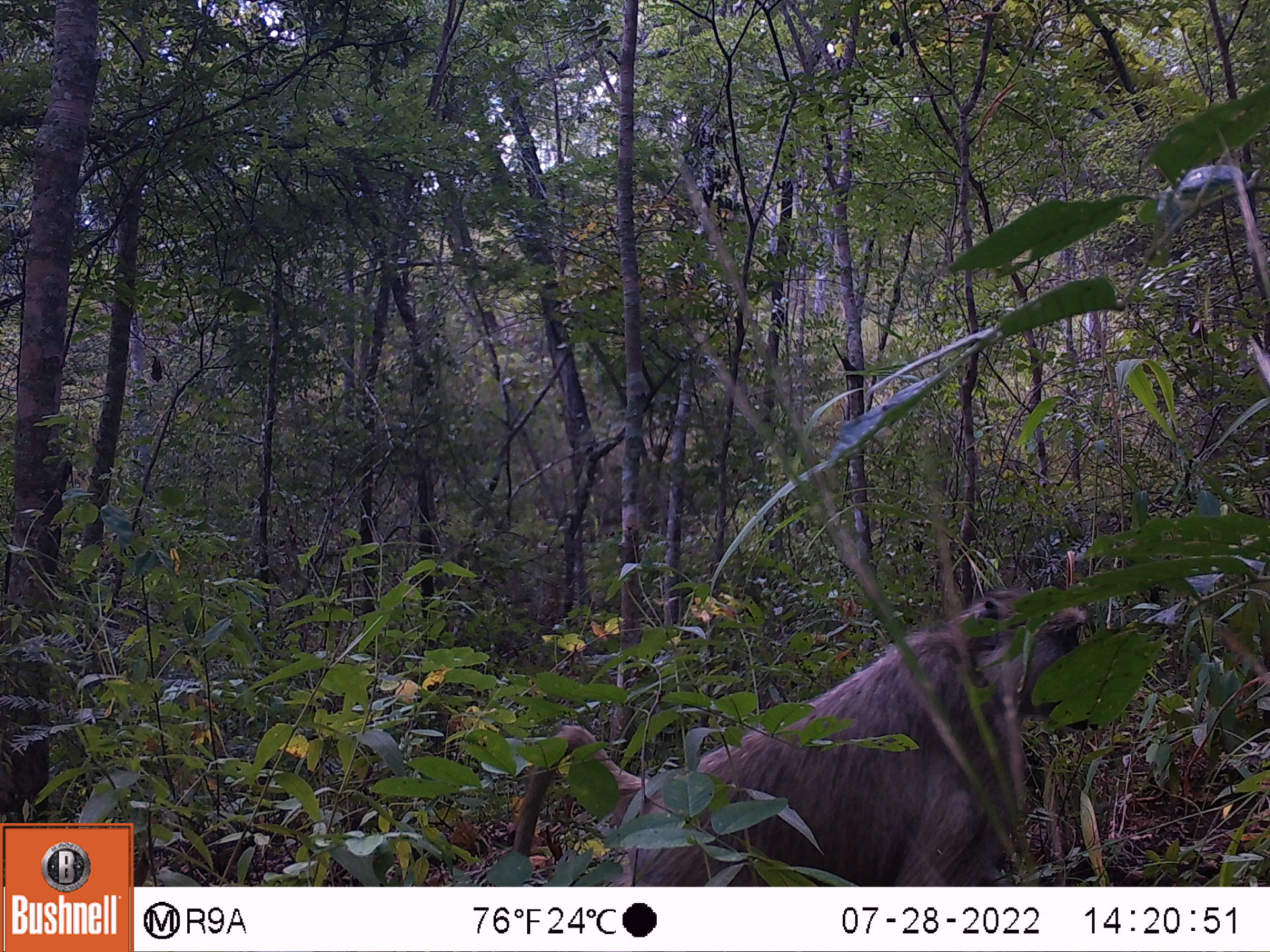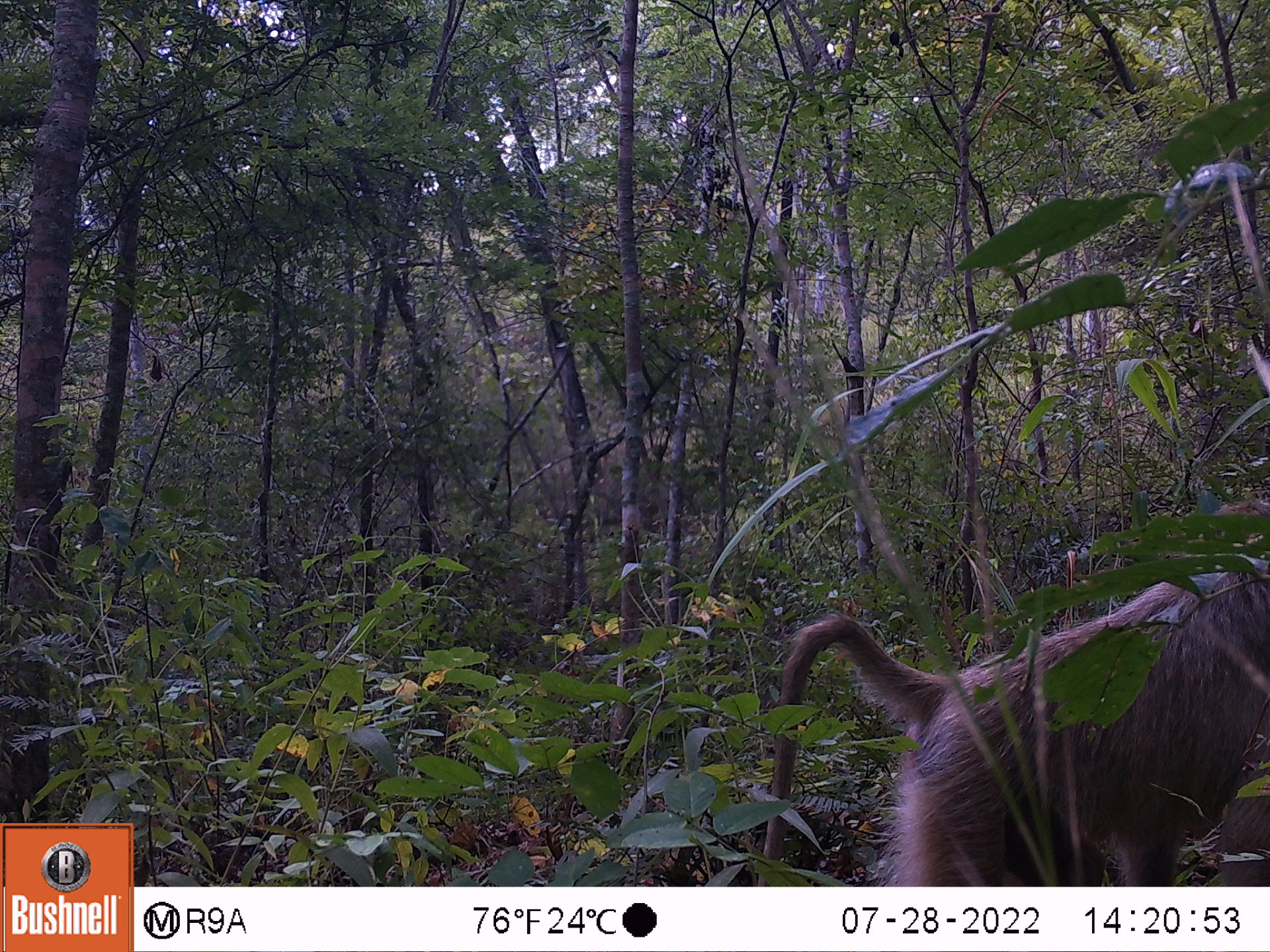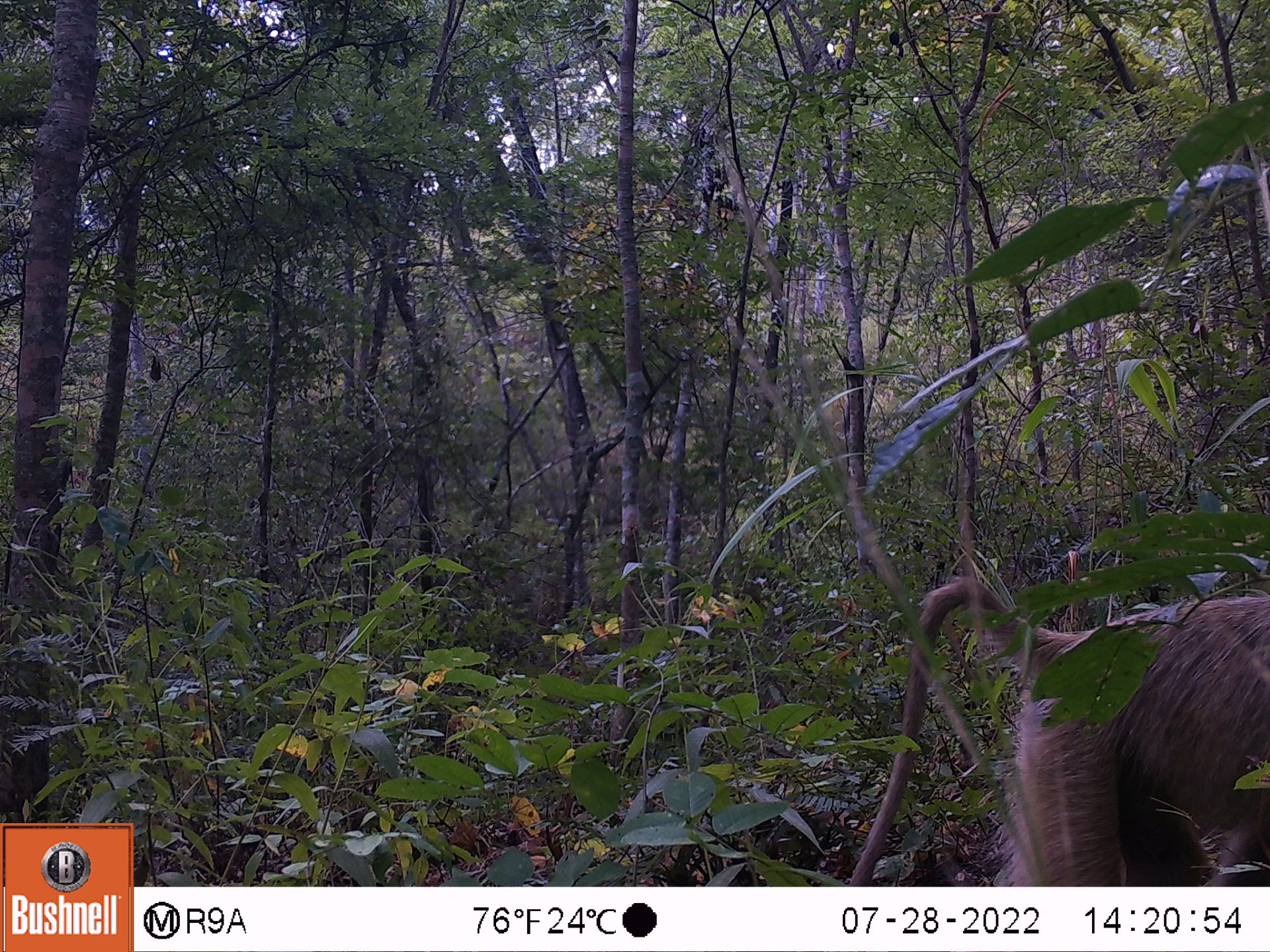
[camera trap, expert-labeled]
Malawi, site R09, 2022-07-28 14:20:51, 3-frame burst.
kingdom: Animalia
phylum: Chordata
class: Mammalia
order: Primates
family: Cercopithecidae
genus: Papio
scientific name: Papio cynocephalus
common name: yellow baboon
Yellow baboon (Papio cynocephalus), count 1.